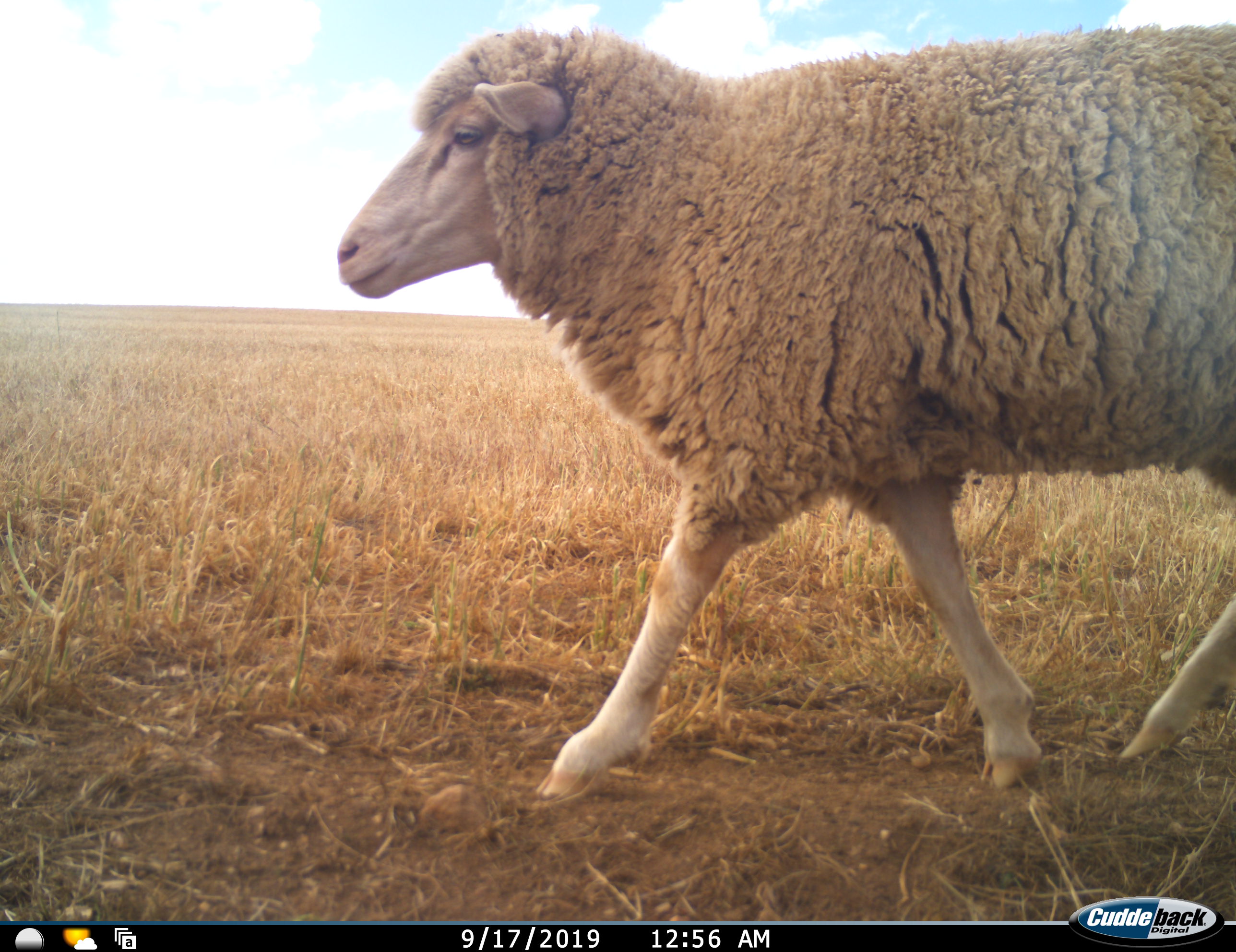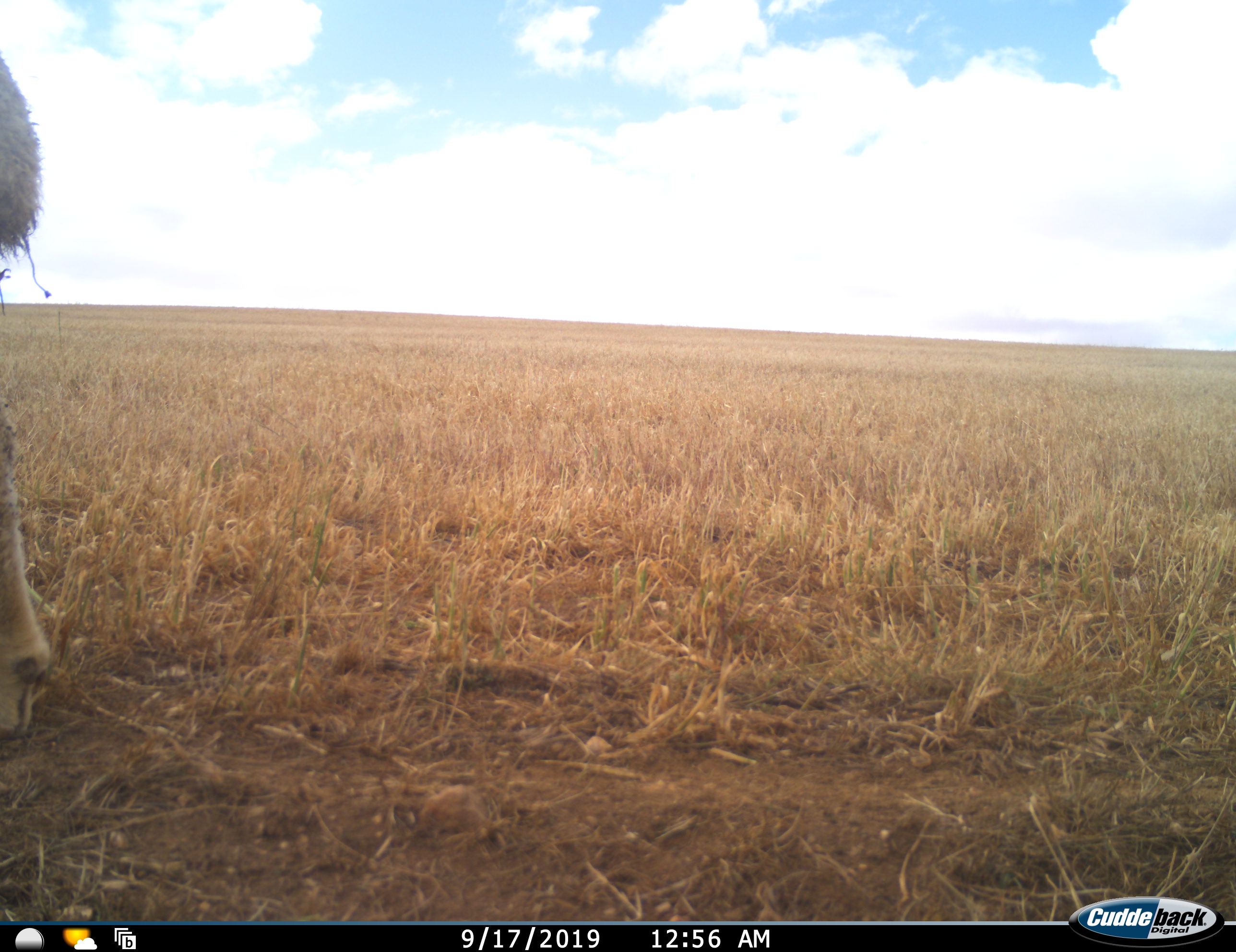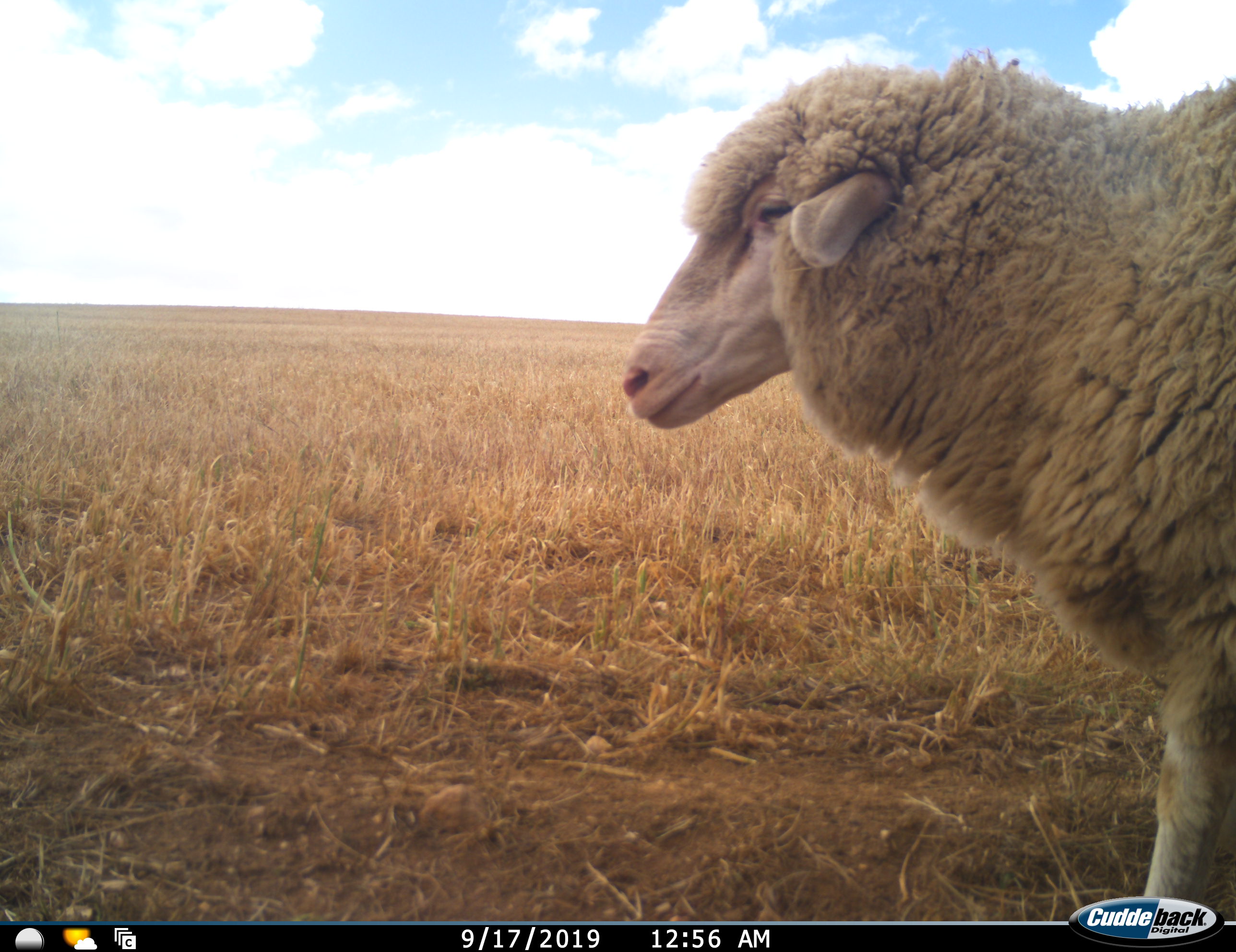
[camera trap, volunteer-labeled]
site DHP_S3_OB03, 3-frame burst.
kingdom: Animalia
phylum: Chordata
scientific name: Vertebrata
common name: domestic animal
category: domesticanimal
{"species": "domesticanimal (domestic animal) (Vertebrata)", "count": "2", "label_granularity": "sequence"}